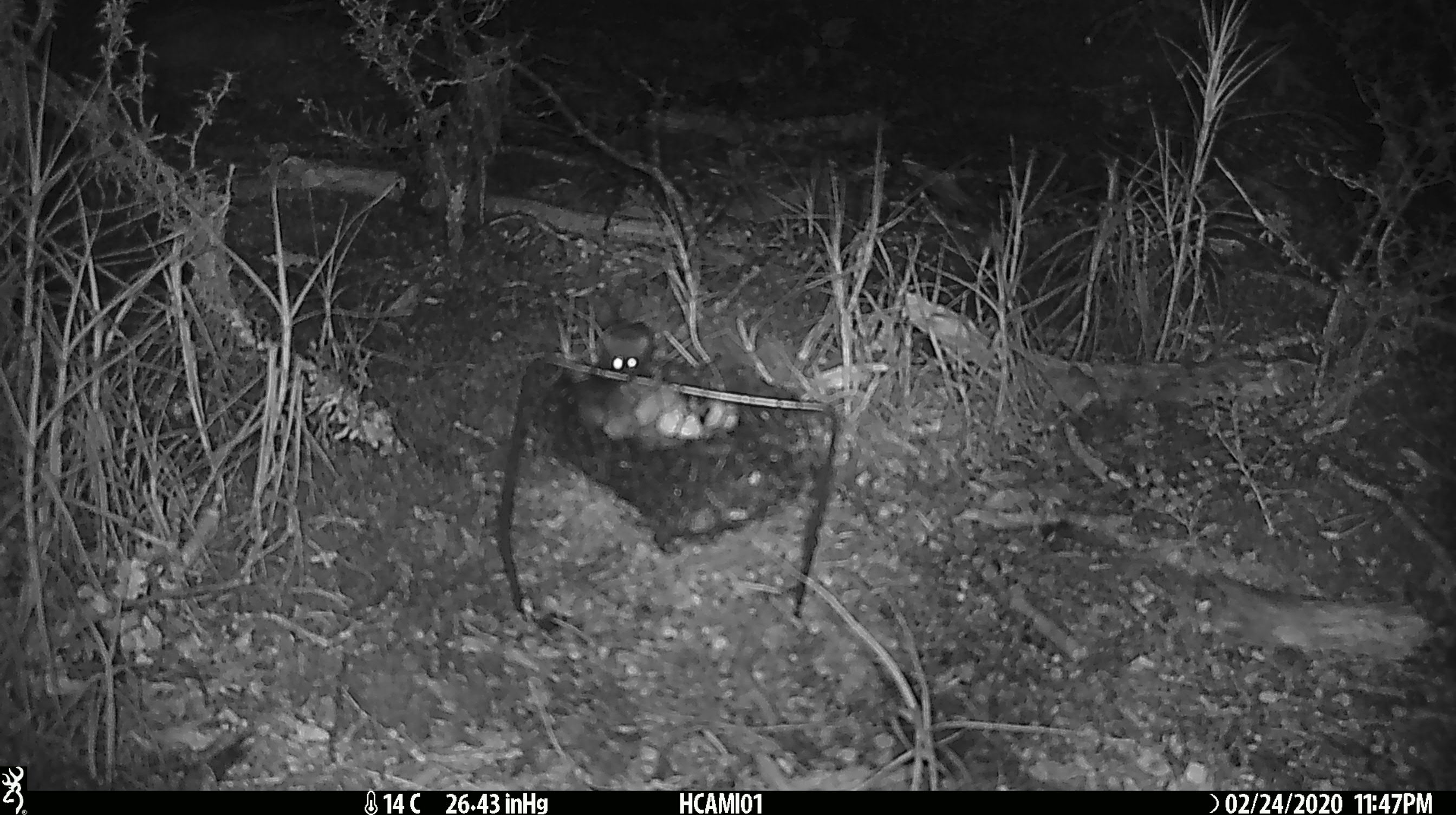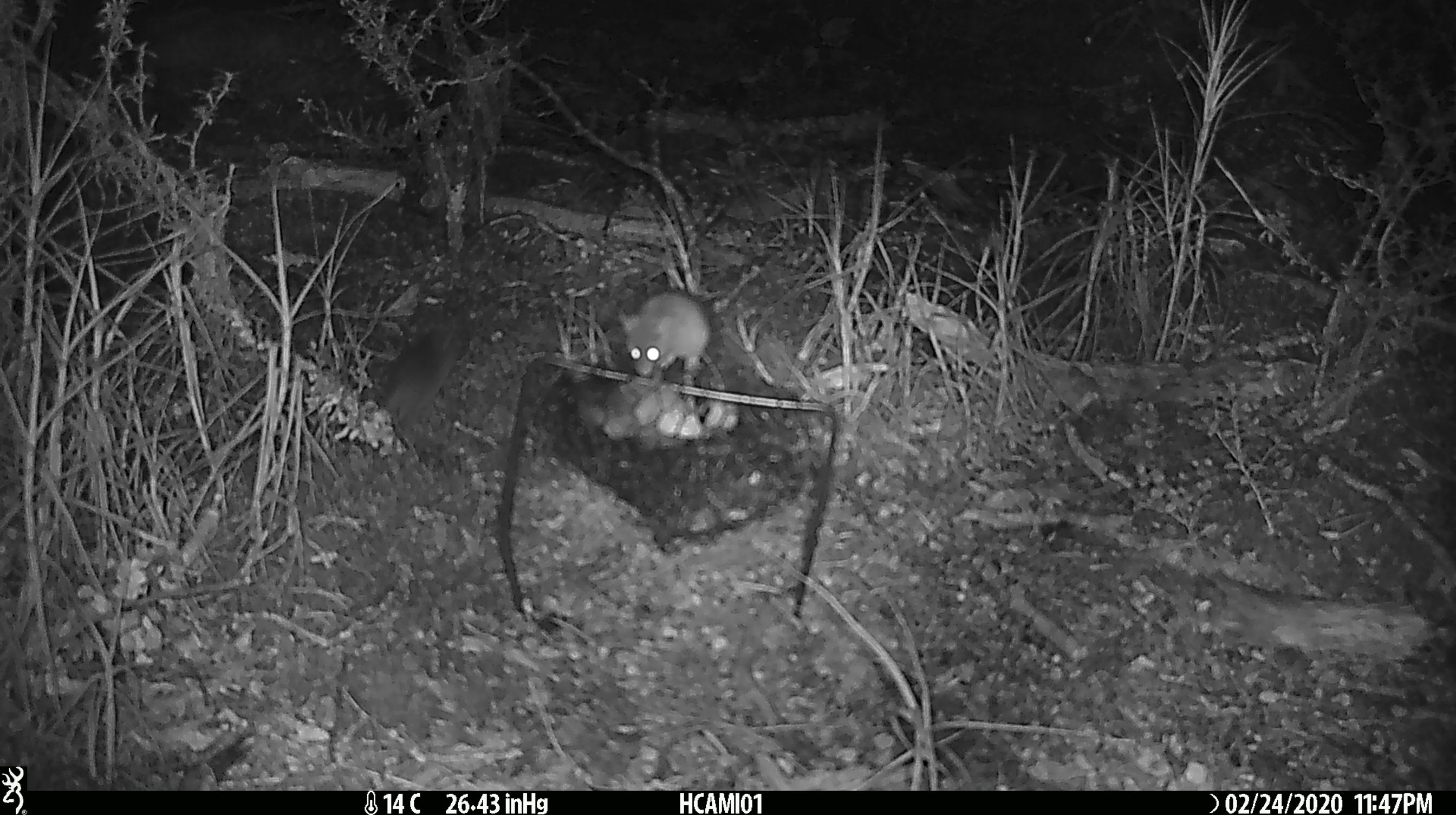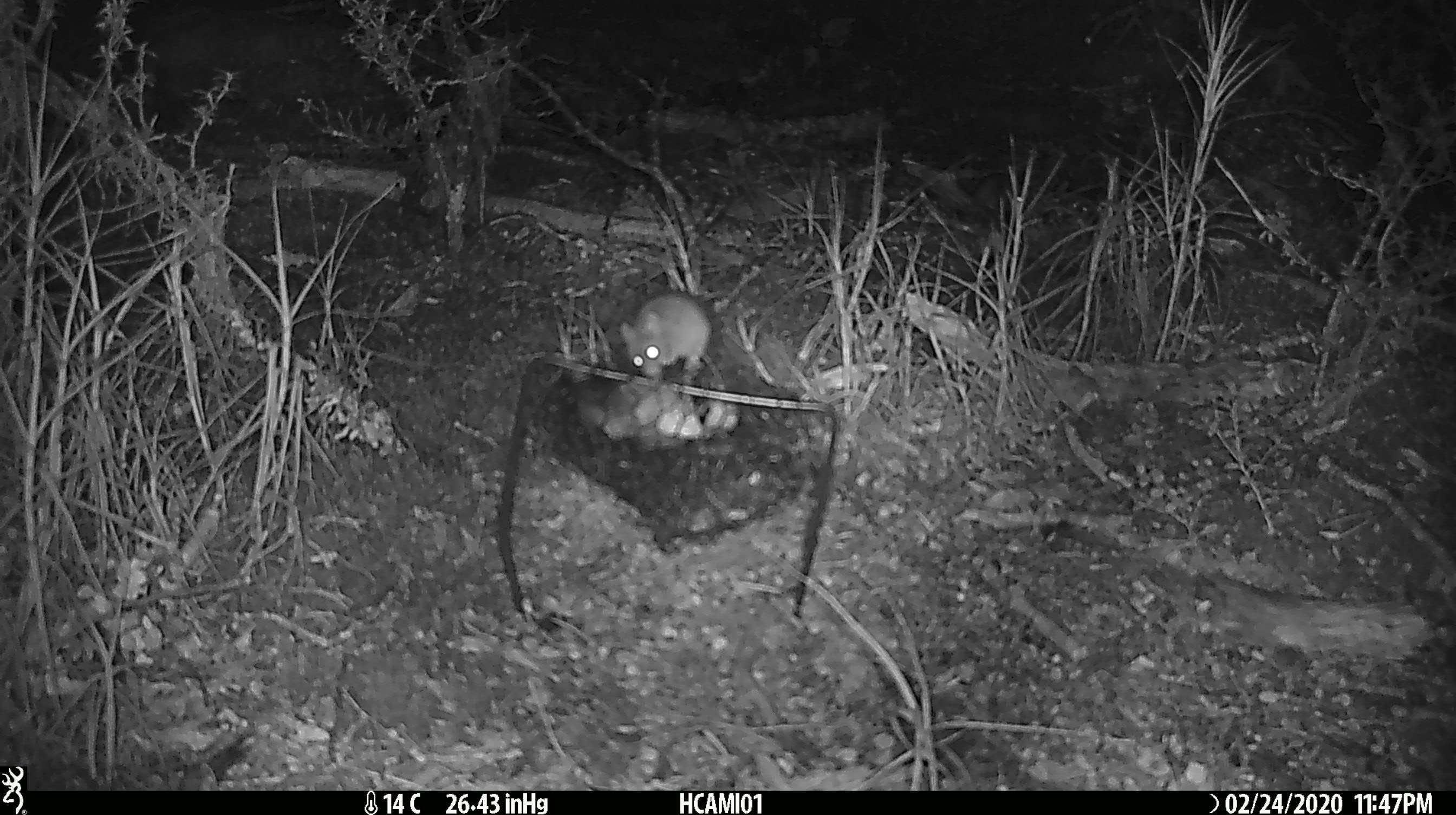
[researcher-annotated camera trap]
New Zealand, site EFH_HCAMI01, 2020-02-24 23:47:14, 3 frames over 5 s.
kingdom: Animalia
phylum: Chordata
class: Mammalia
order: Rodentia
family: Muridae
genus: Mus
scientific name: Mus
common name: mouse